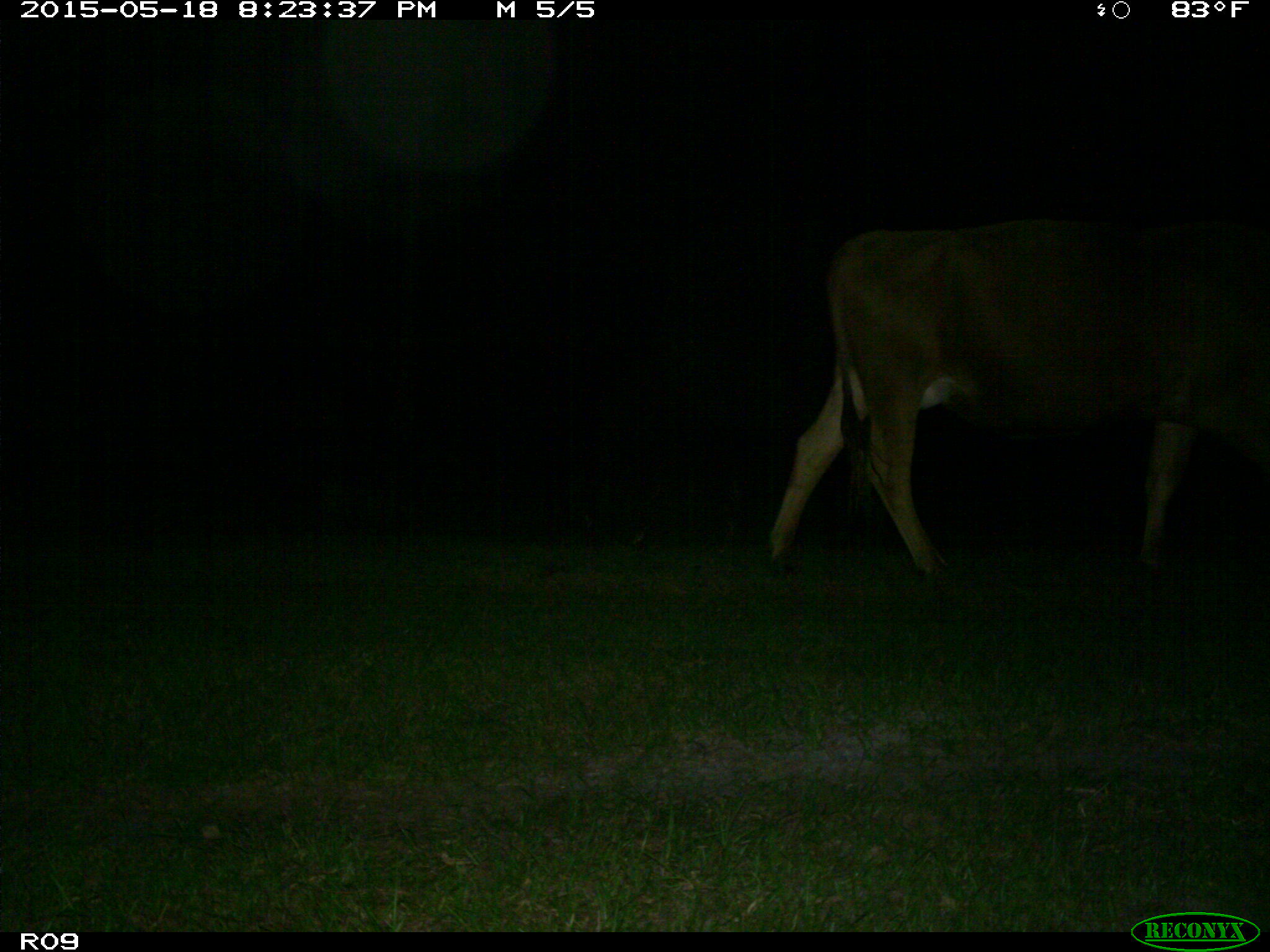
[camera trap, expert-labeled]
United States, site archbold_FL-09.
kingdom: Animalia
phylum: Chordata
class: Mammalia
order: Artiodactyla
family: Bovidae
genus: Bos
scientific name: Bos taurus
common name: domestic cow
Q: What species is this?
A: Bos taurus (domestic cow).